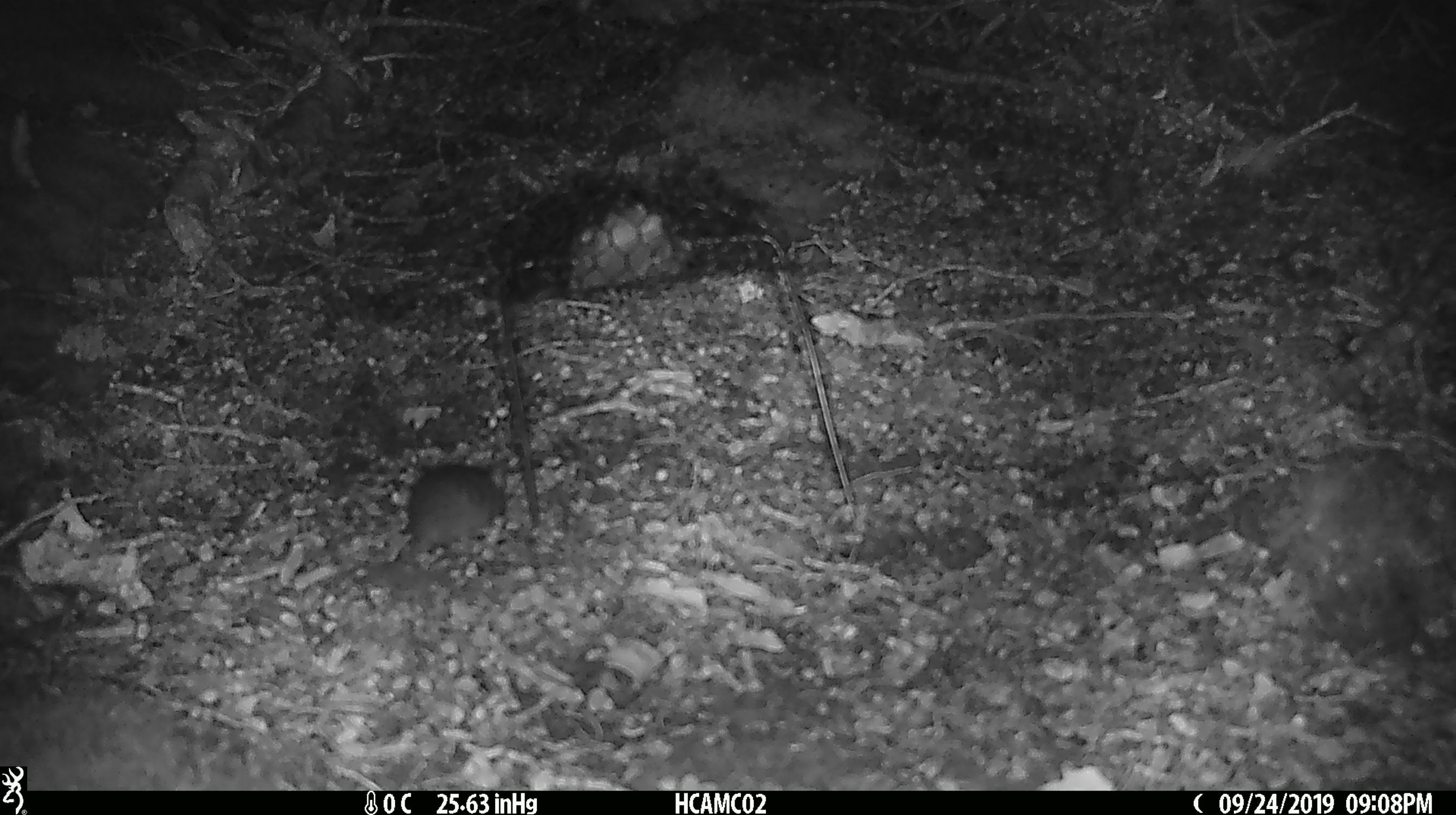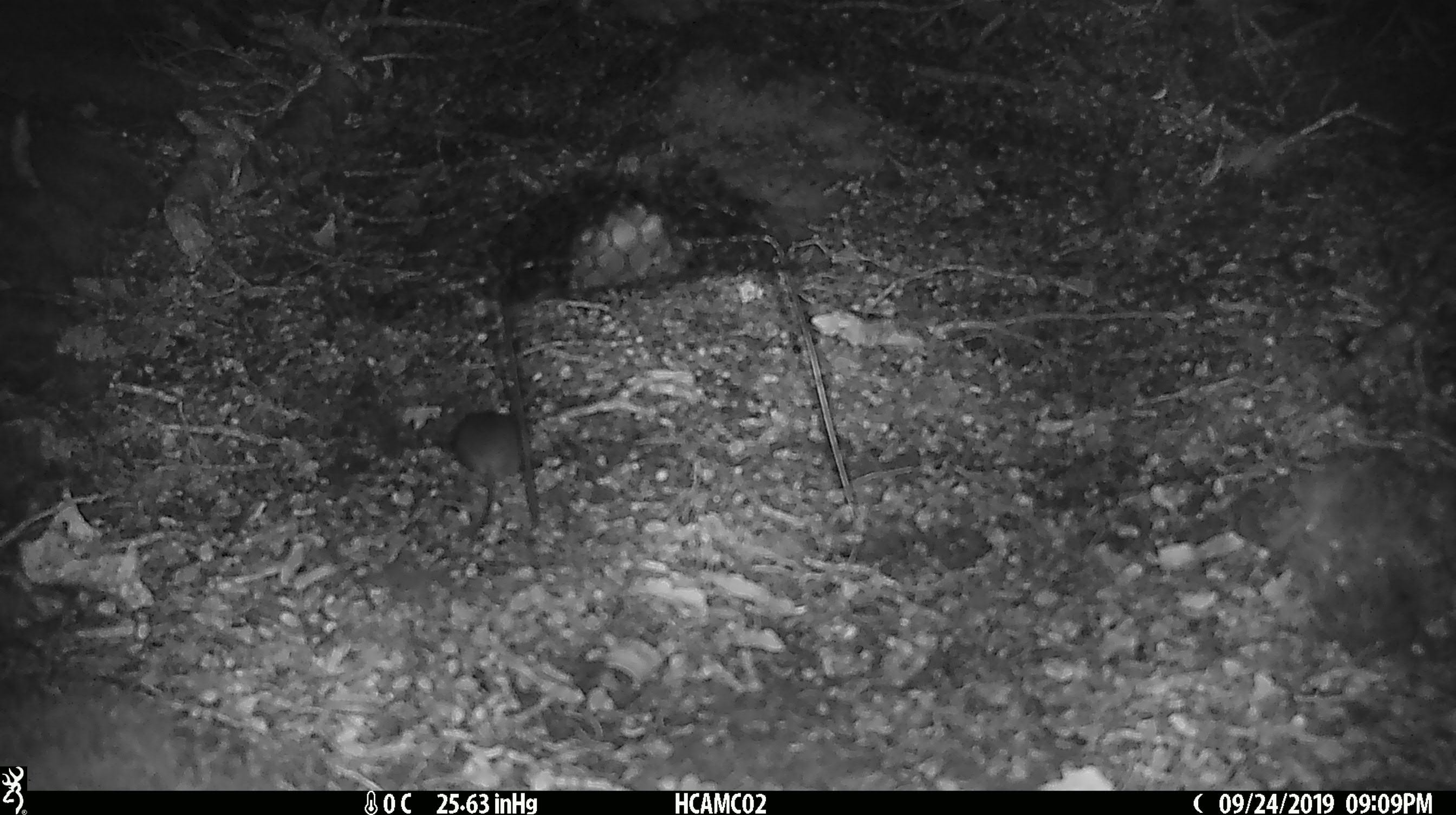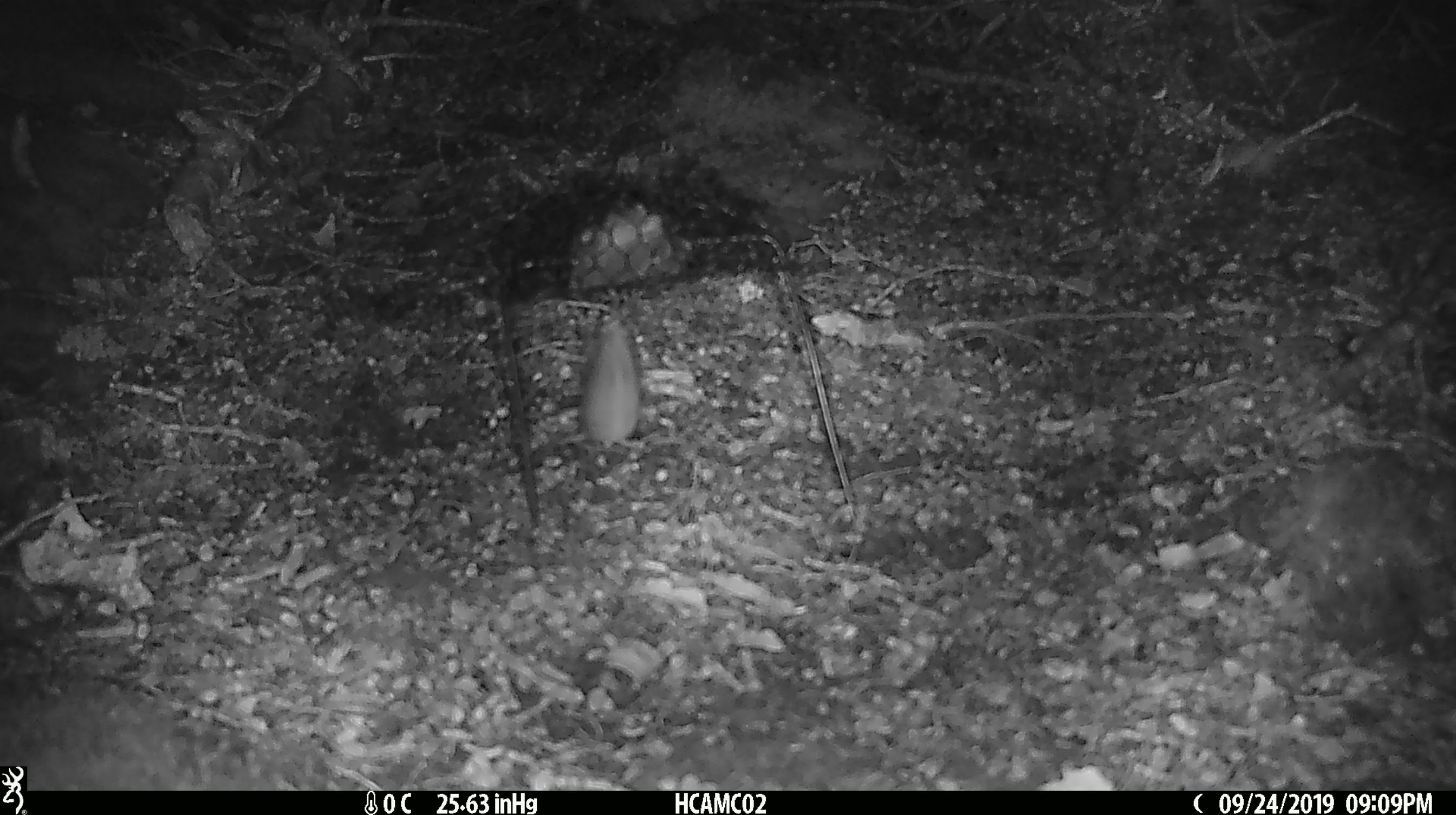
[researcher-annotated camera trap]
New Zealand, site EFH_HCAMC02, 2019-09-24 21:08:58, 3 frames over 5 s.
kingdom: Animalia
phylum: Chordata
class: Mammalia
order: Rodentia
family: Muridae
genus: Mus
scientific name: Mus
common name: mouse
Mouse (Mus).